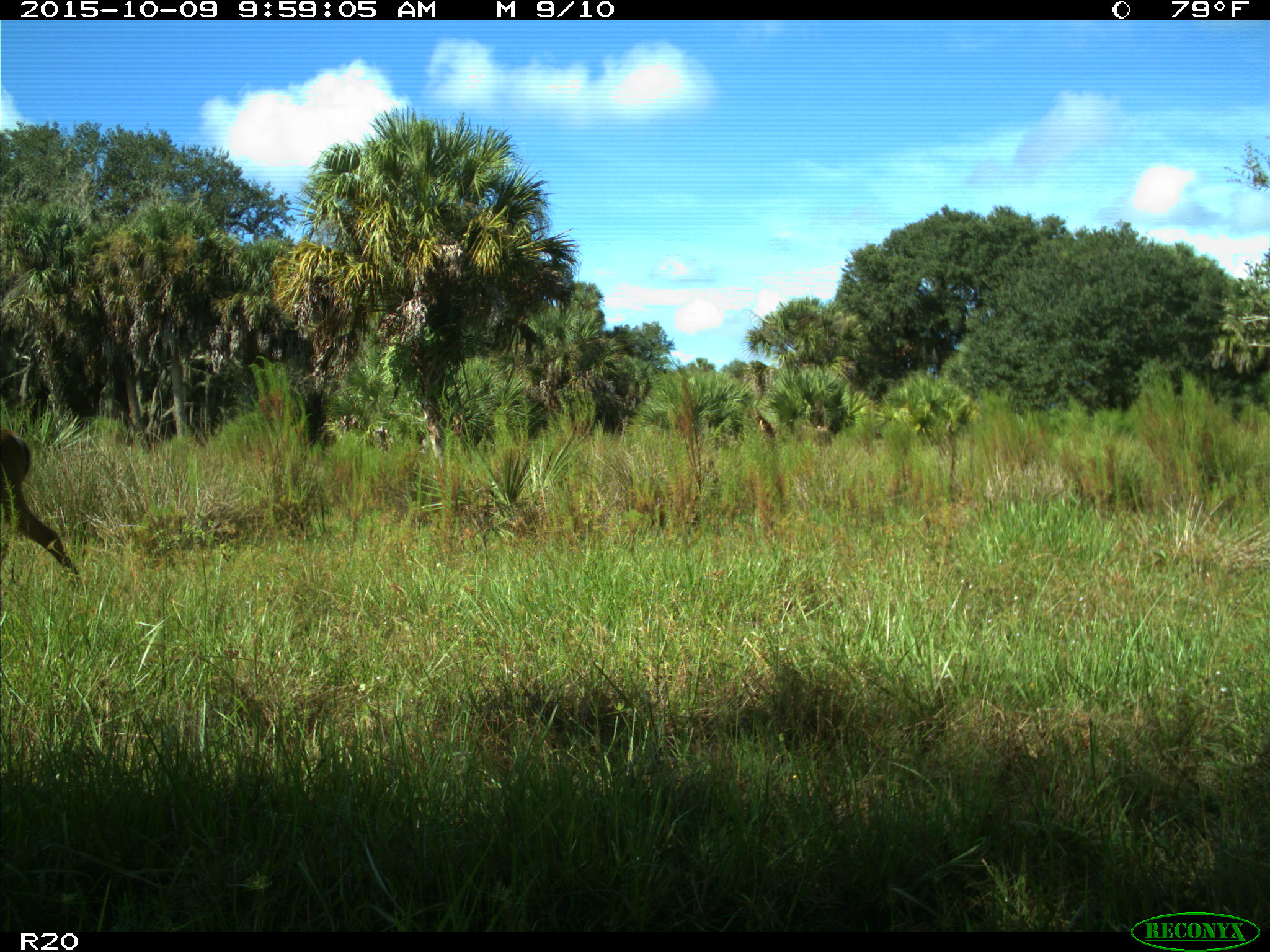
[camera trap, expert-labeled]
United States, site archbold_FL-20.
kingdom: Animalia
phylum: Chordata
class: Mammalia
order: Artiodactyla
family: Cervidae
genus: Odocoileus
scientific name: Odocoileus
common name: deer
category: unidentified deer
Unidentified deer (deer) (Odocoileus).